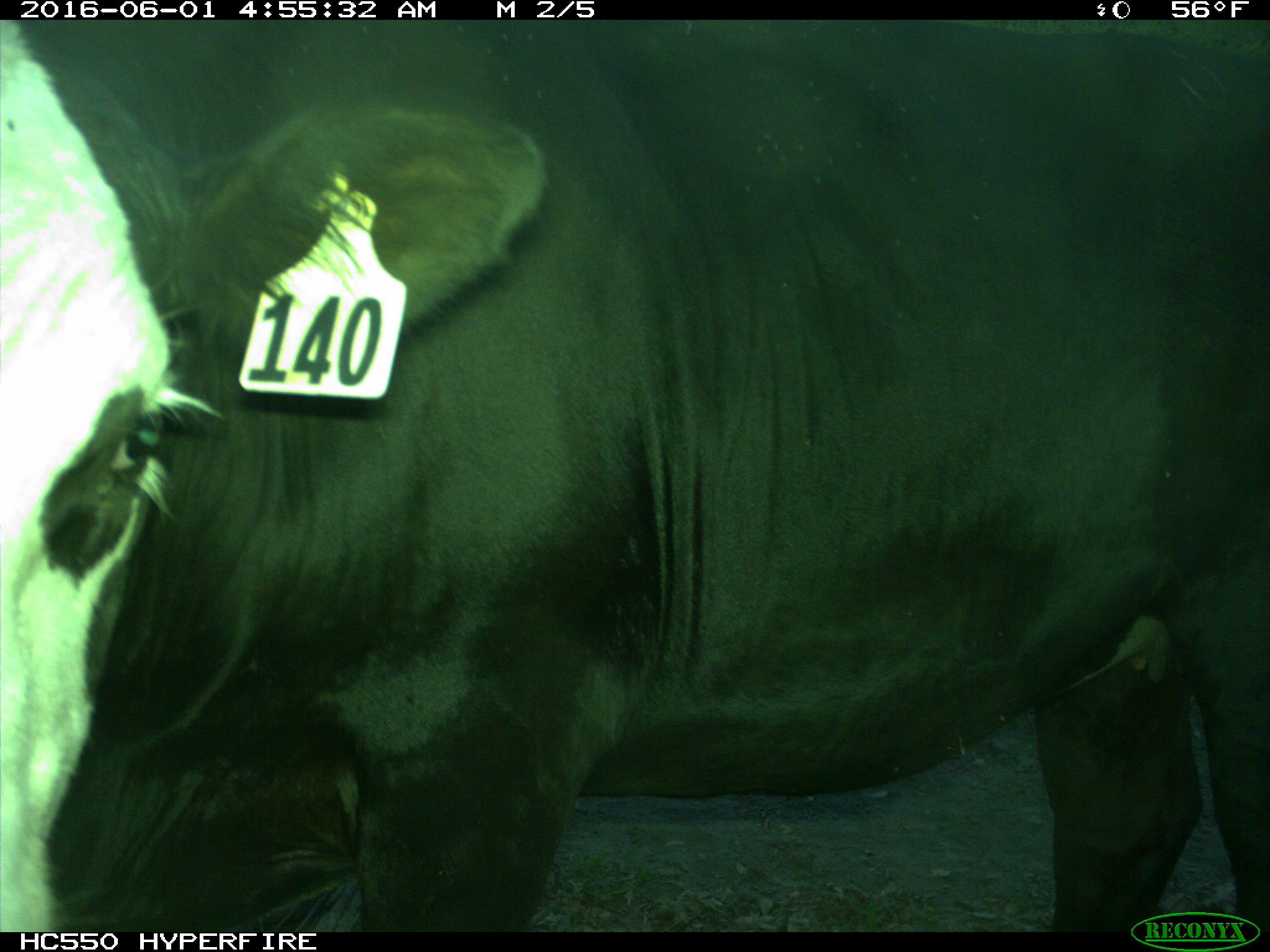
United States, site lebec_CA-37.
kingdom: Animalia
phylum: Chordata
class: Mammalia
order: Artiodactyla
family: Bovidae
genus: Bos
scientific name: Bos taurus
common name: domestic cow